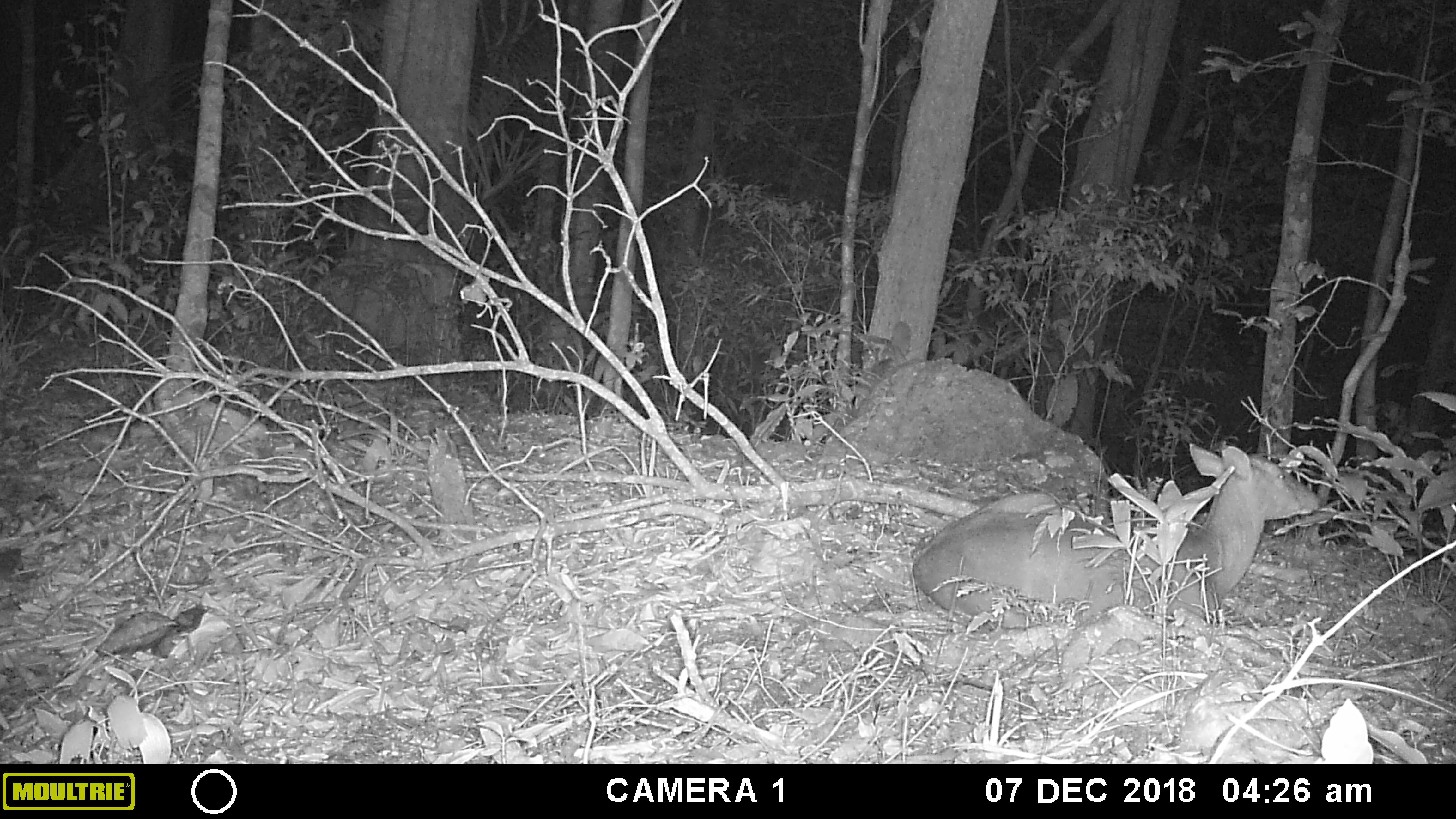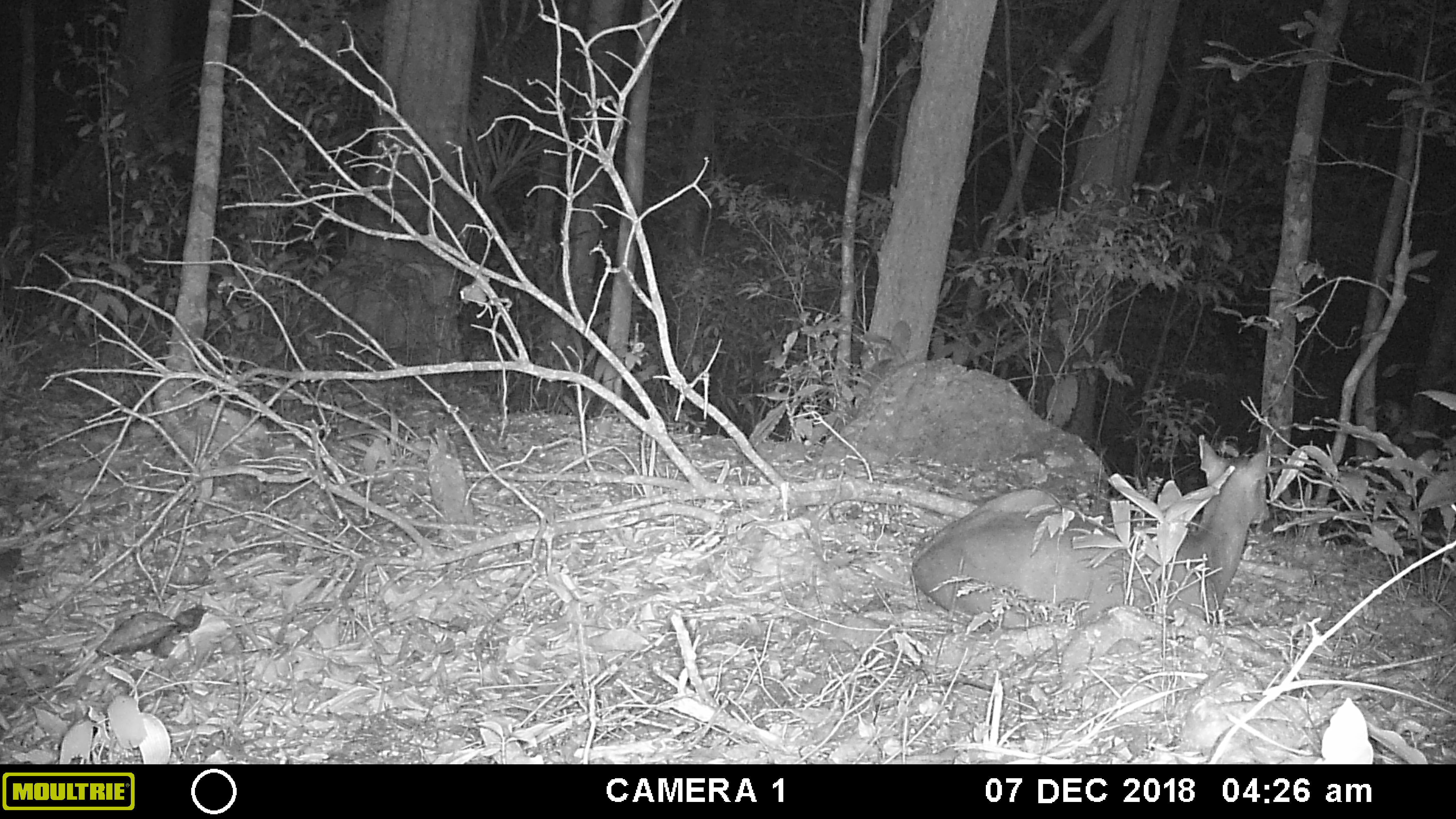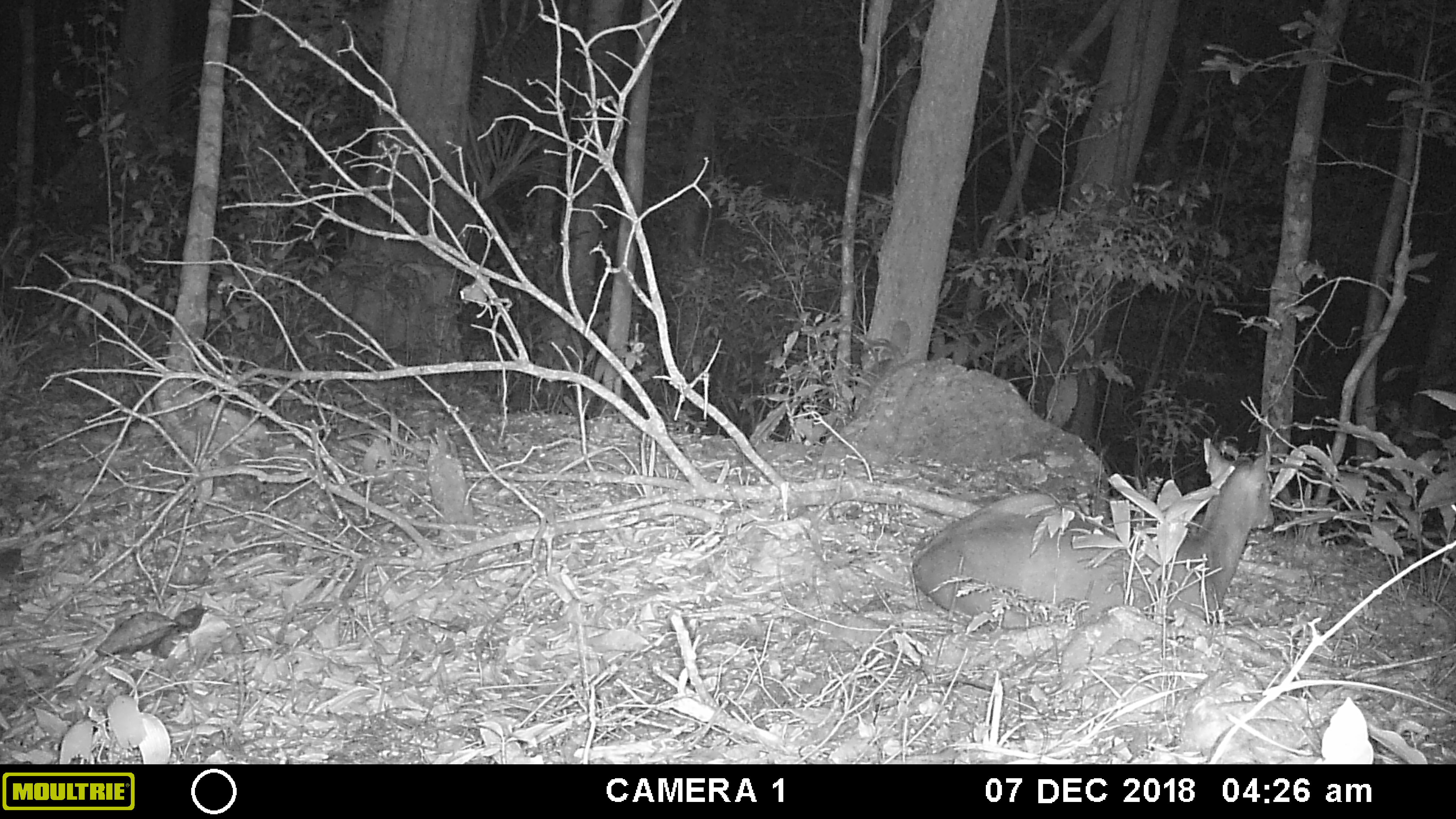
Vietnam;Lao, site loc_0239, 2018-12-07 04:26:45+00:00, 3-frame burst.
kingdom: Animalia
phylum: Chordata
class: Mammalia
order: Artiodactyla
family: Cervidae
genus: Muntiacus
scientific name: Muntiacus vuquangensis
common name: large-antlered muntjac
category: large antlered muntjac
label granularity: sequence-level